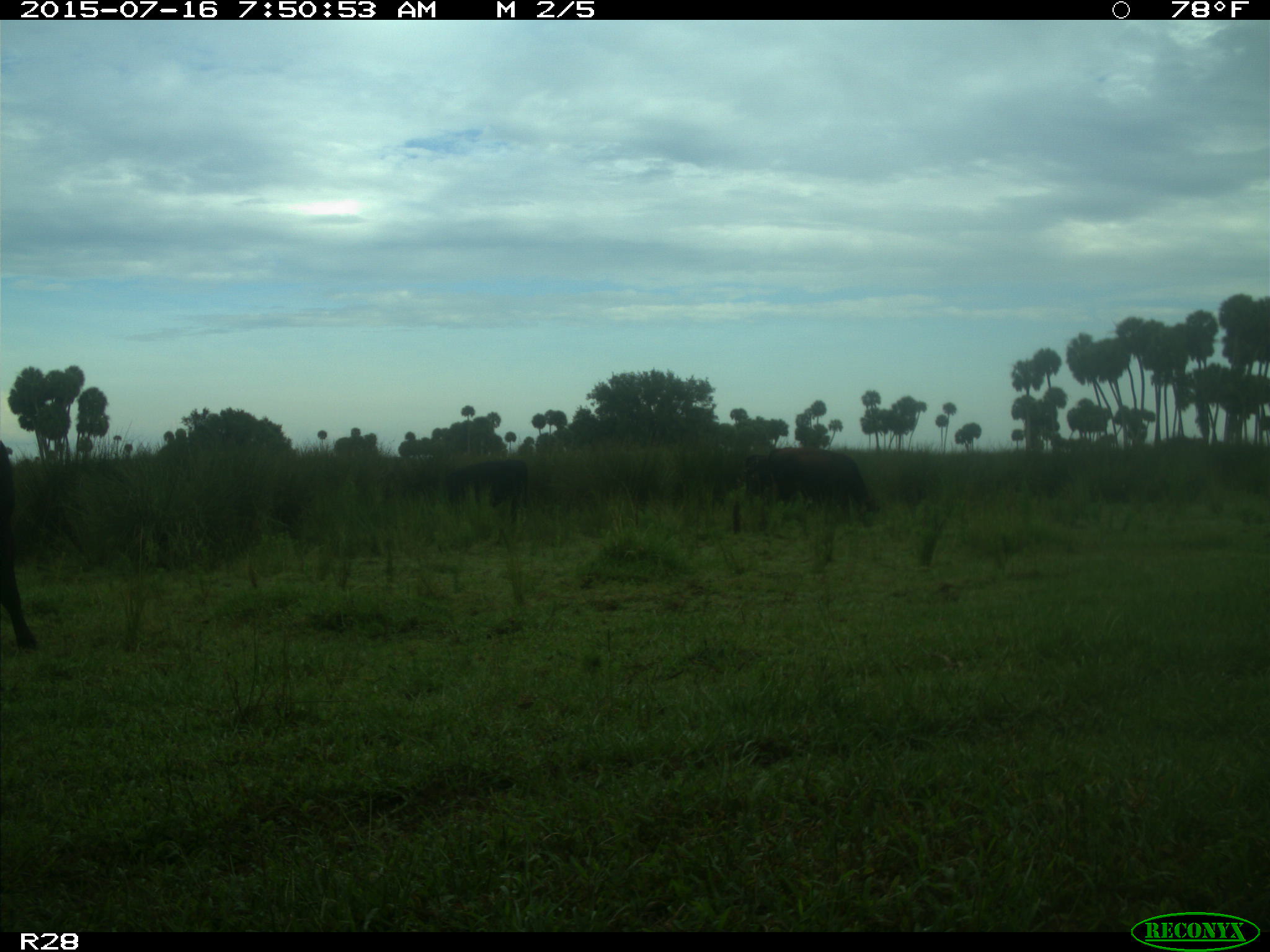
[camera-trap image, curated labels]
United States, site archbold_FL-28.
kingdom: Animalia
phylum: Chordata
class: Mammalia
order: Artiodactyla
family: Bovidae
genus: Bos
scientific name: Bos taurus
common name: domestic cow